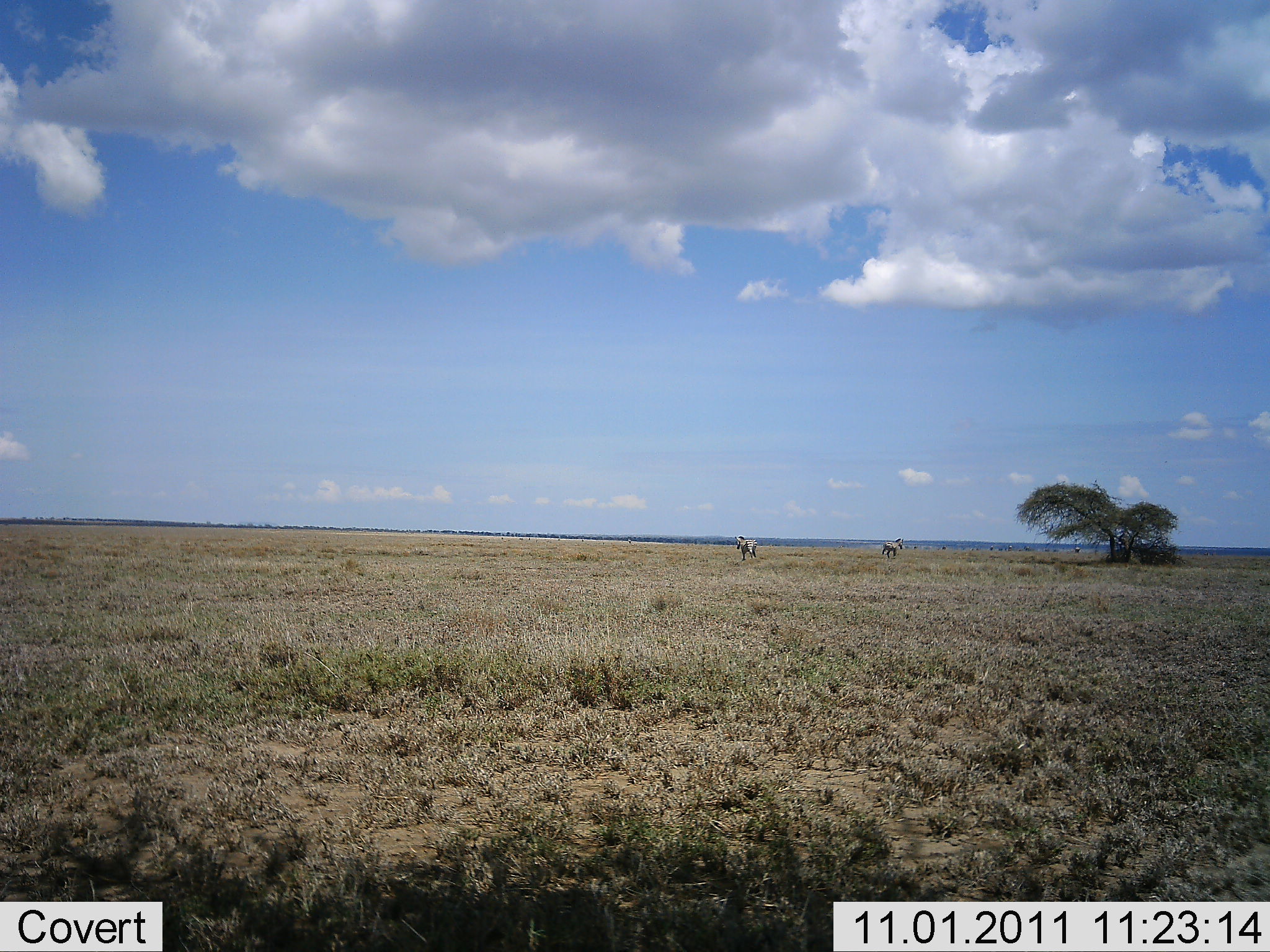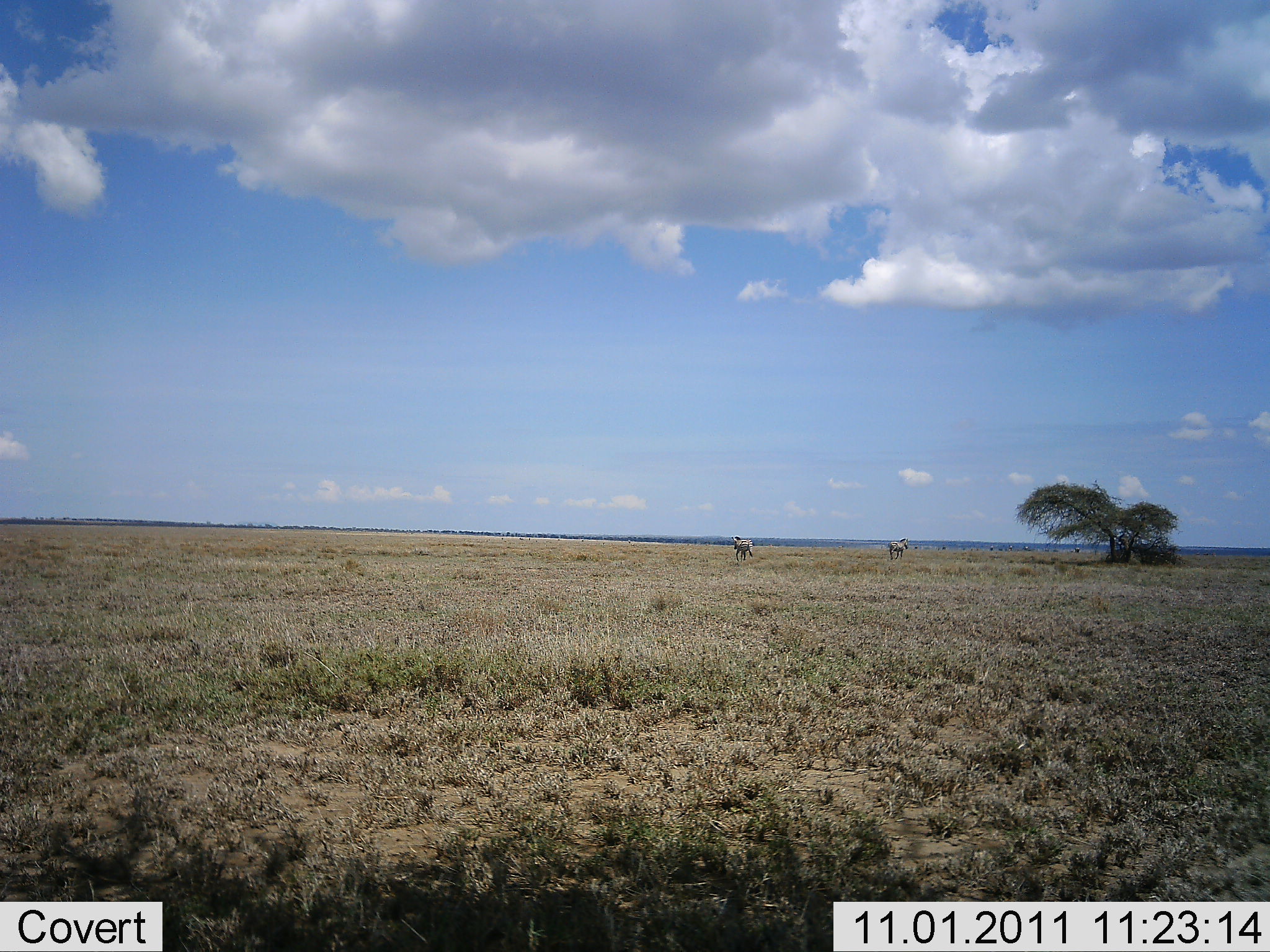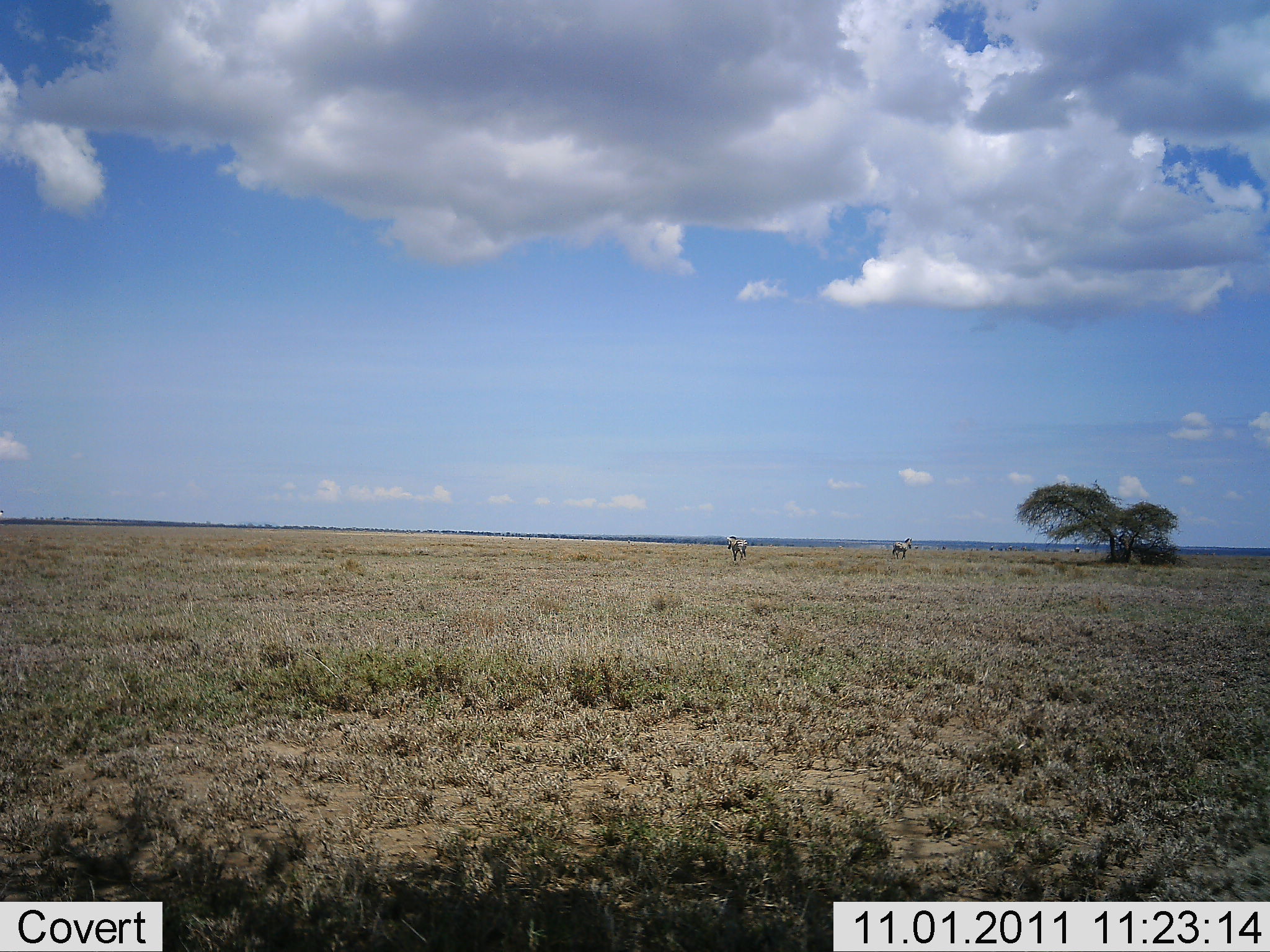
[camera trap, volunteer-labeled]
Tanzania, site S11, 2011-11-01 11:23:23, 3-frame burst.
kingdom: Animalia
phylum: Chordata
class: Mammalia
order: Perissodactyla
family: Equidae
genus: Equus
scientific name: Equus quagga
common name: plains zebra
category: zebra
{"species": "zebra (plains zebra) (Equus quagga)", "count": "2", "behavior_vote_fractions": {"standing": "25%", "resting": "0%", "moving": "75%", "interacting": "0%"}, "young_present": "0%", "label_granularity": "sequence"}